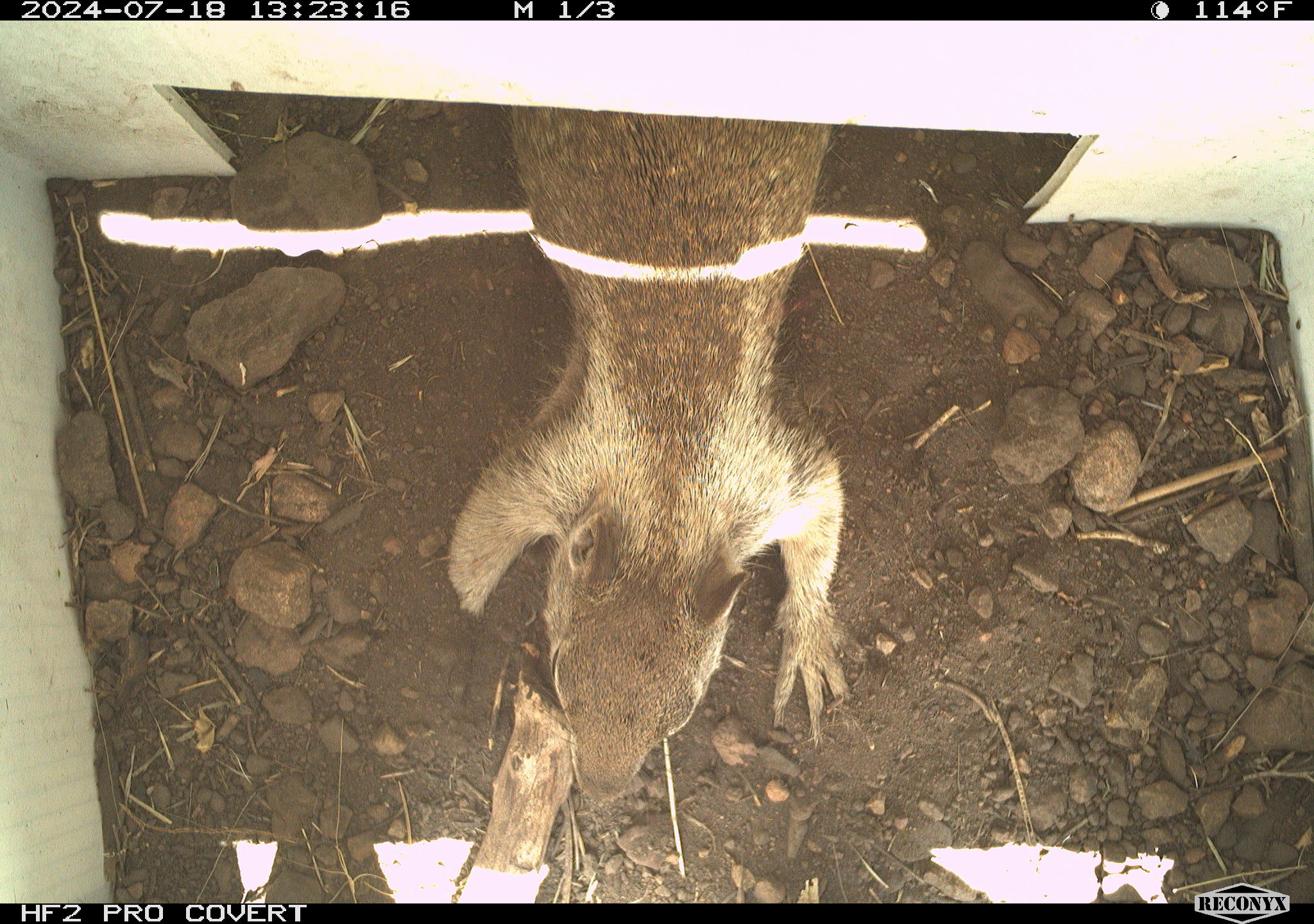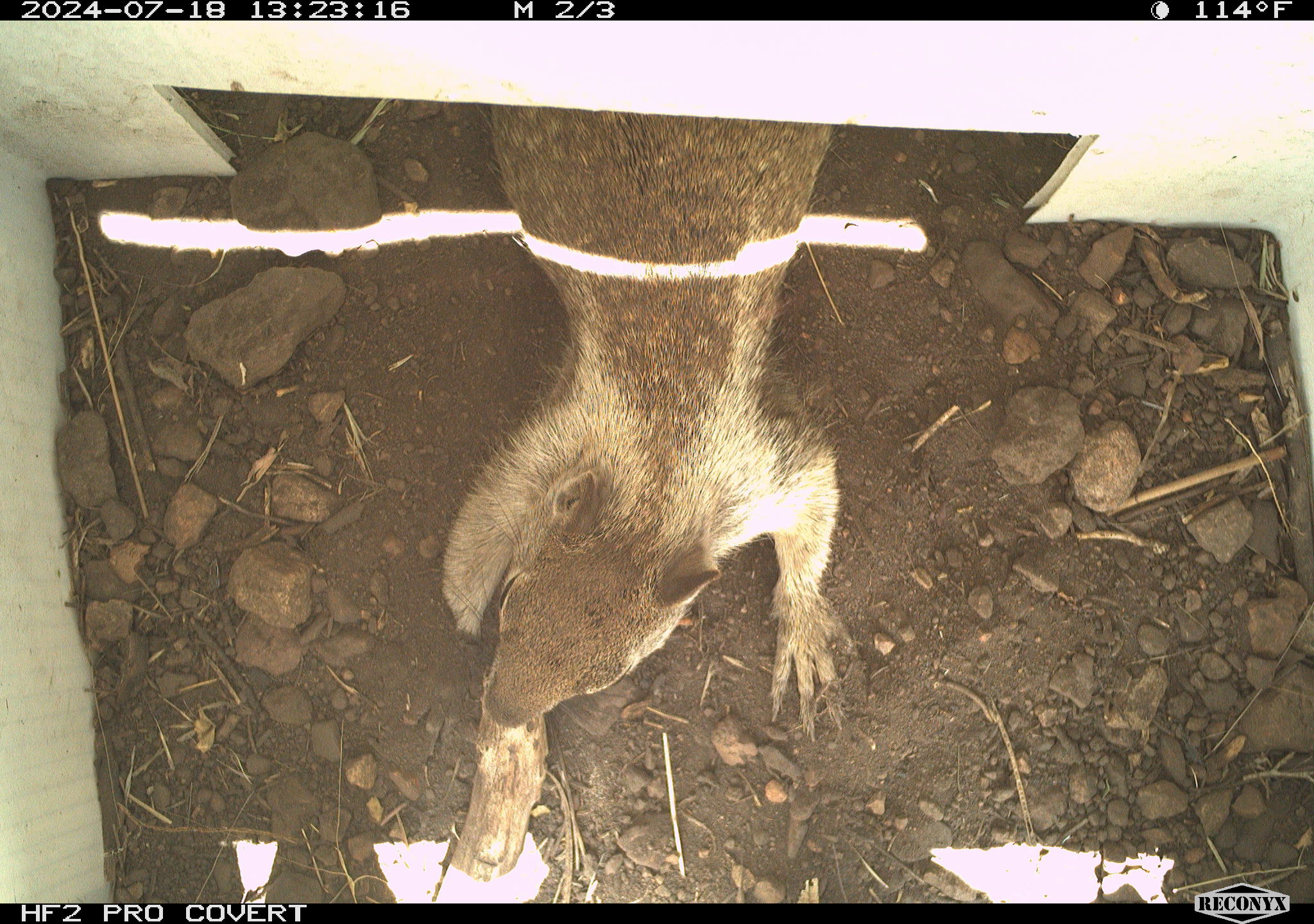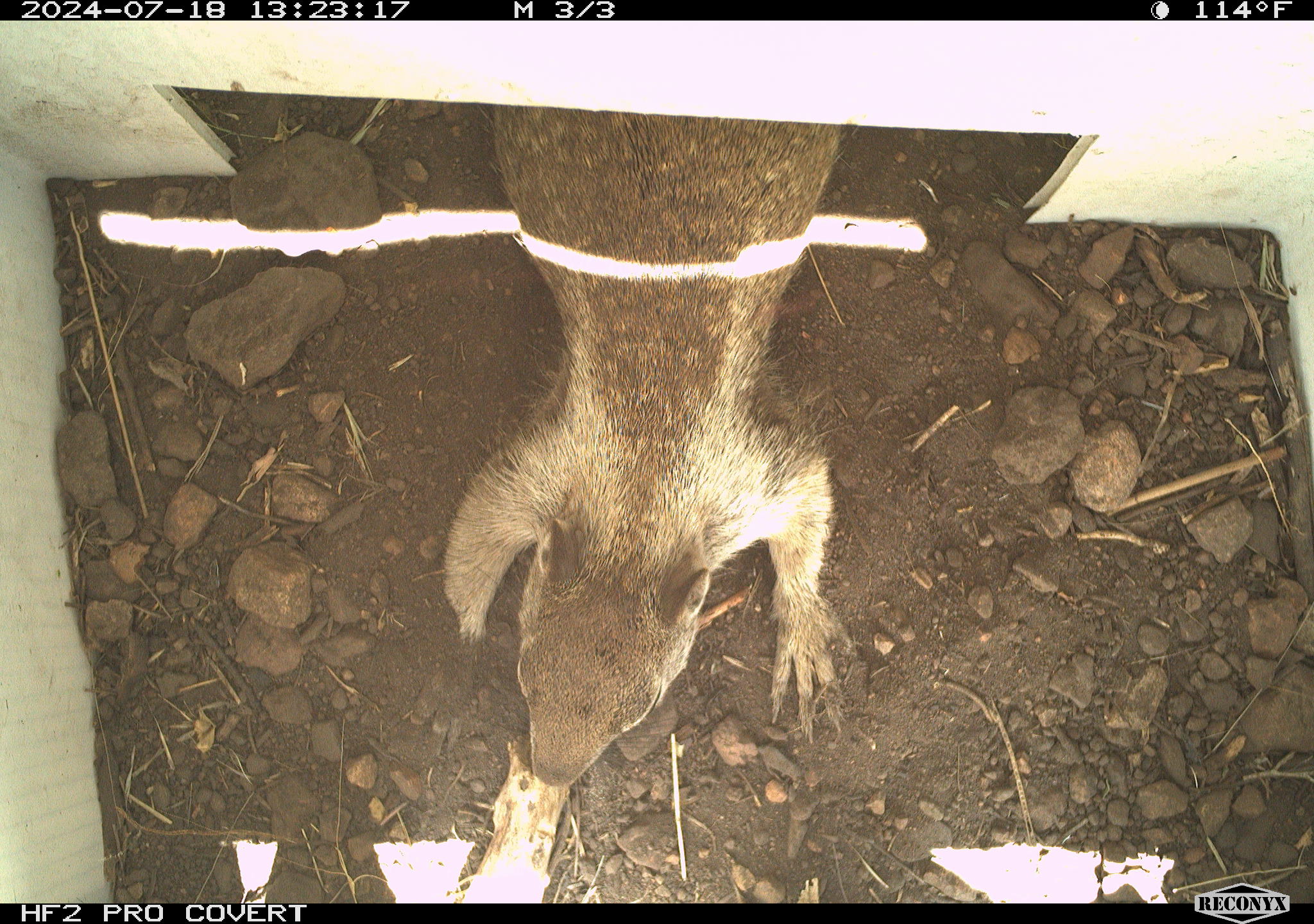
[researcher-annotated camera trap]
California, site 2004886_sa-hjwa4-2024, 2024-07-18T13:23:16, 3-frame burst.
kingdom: Animalia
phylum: Chordata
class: Mammalia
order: Rodentia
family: Sciuridae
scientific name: Sciuridae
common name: squirrels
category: sciuridae family